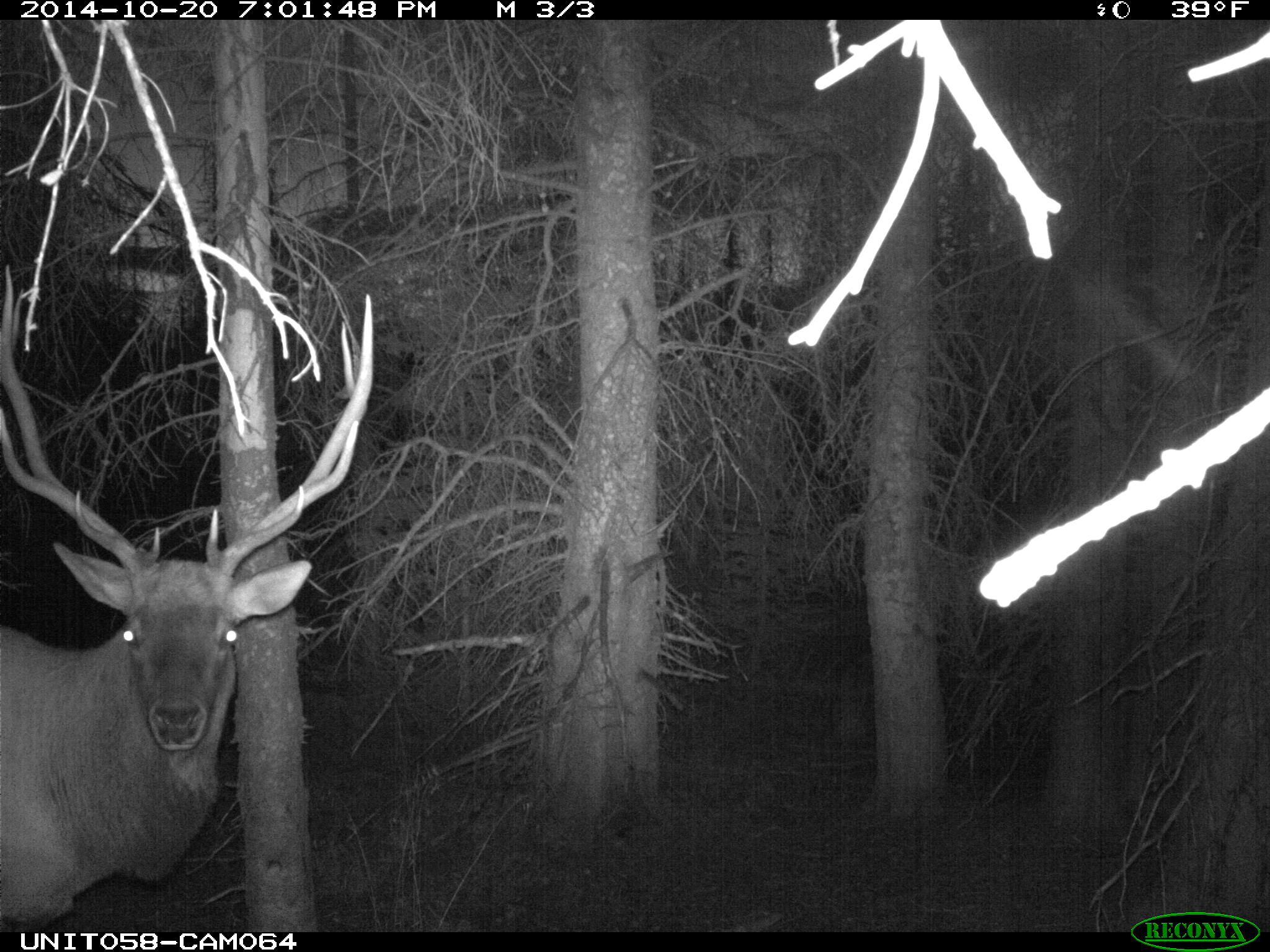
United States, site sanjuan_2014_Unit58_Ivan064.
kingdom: Animalia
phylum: Chordata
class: Mammalia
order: Artiodactyla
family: Cervidae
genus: Cervus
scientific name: Cervus elaphus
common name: red deer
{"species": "Cervus elaphus (red deer)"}